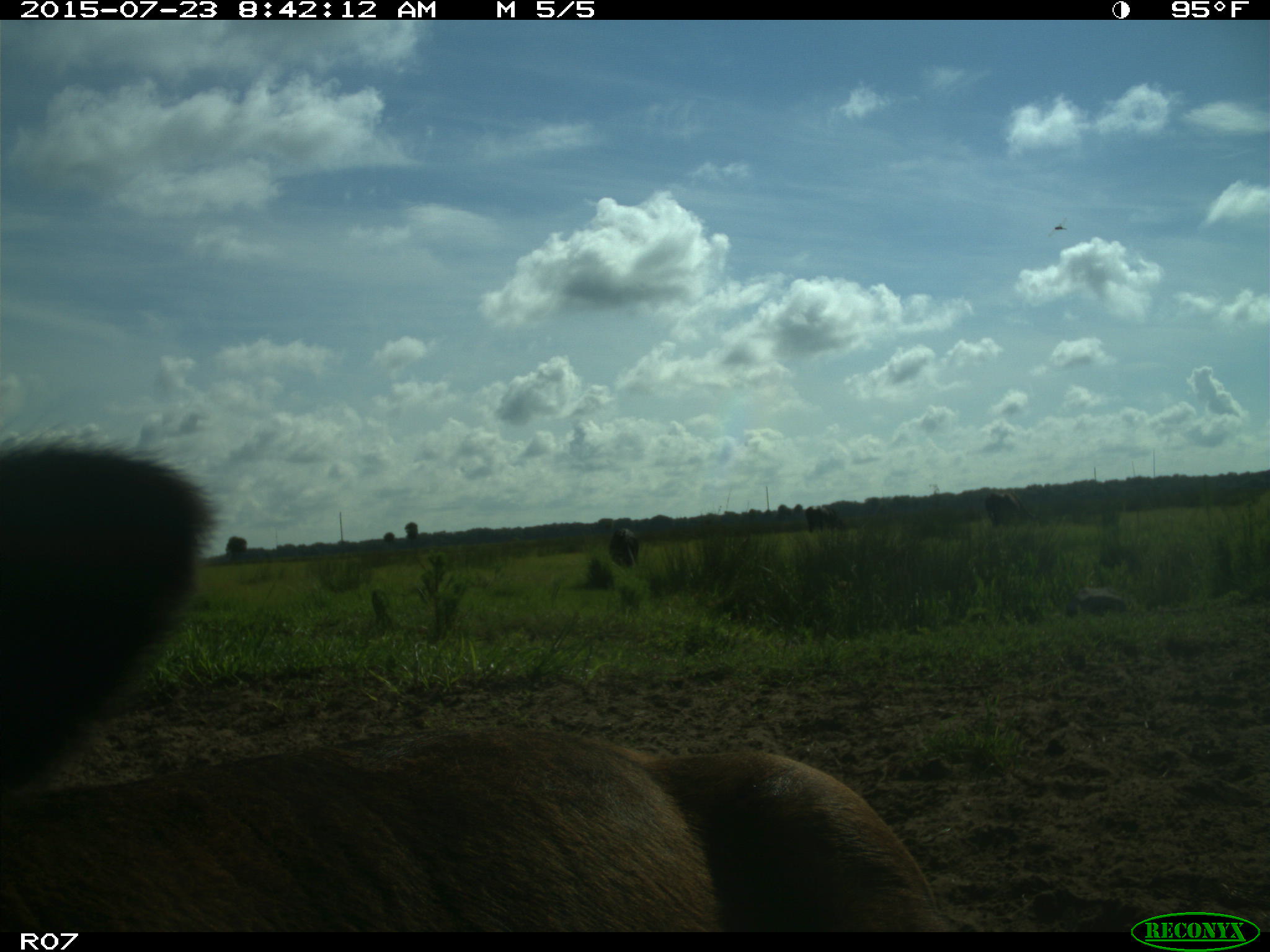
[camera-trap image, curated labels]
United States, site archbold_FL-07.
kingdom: Animalia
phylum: Chordata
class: Mammalia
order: Artiodactyla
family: Bovidae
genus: Bos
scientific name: Bos taurus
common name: domestic cow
Bos taurus (domestic cow).